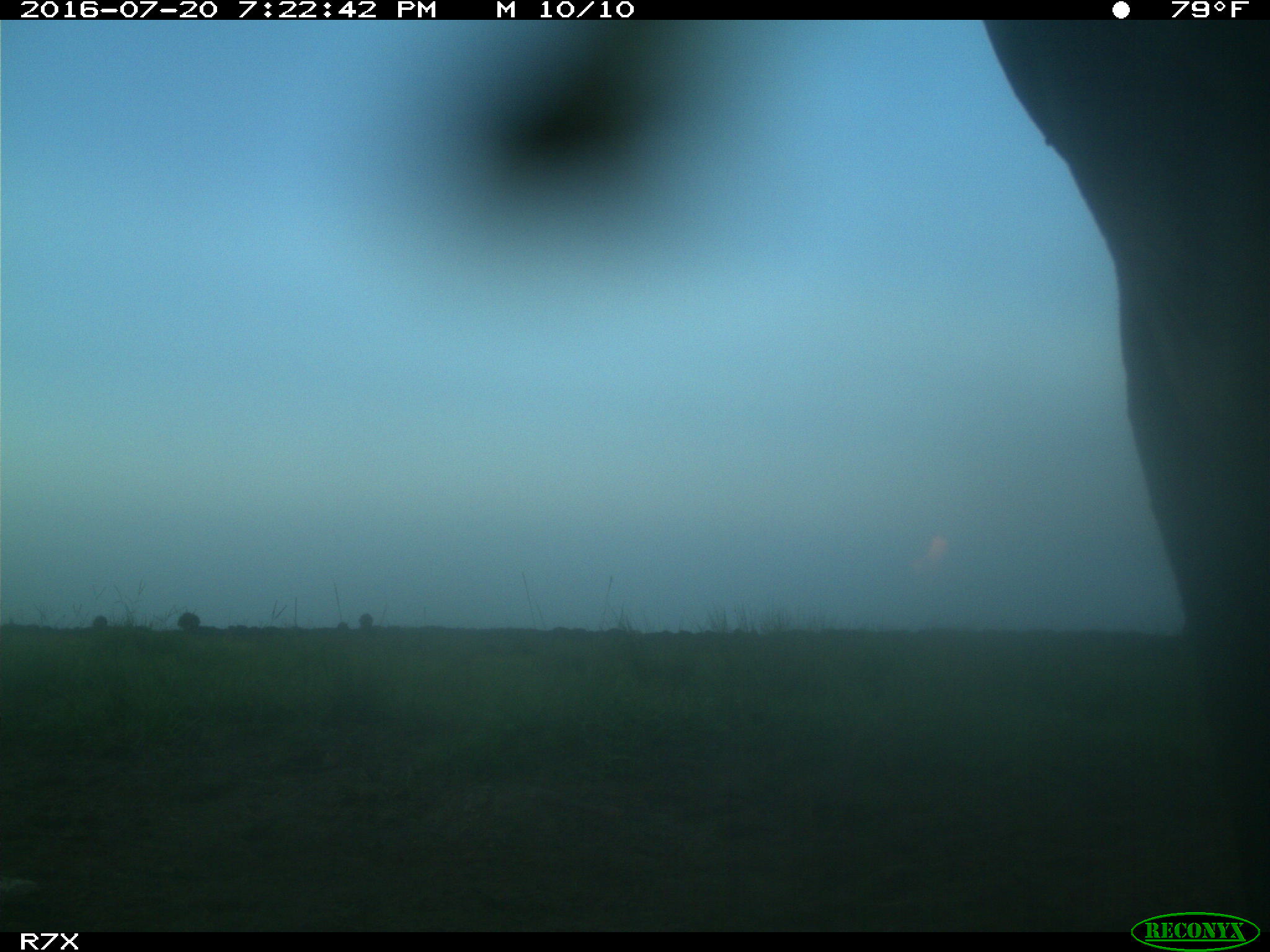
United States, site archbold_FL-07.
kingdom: Animalia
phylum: Chordata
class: Mammalia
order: Artiodactyla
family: Bovidae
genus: Bos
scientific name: Bos taurus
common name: domestic cow